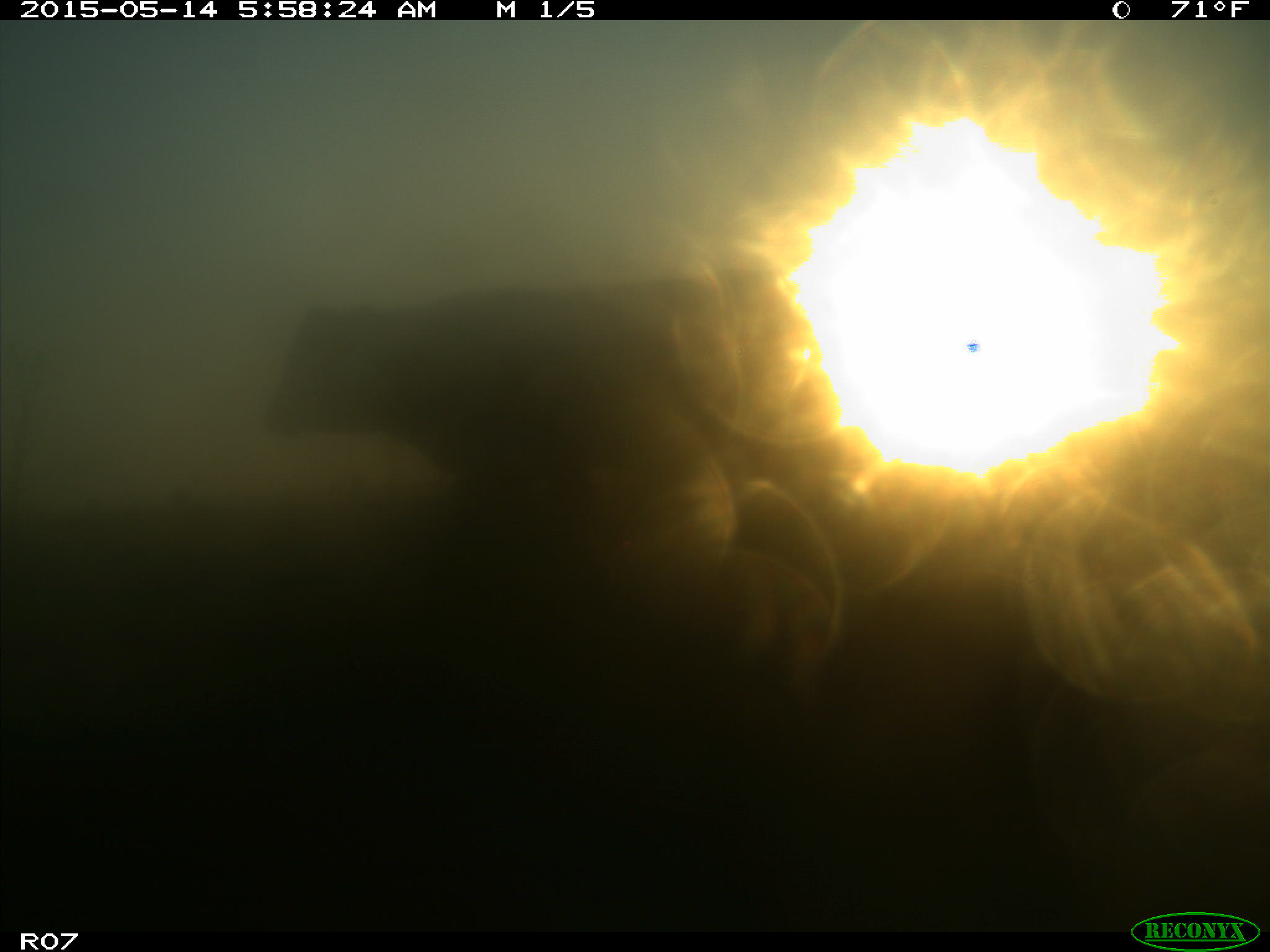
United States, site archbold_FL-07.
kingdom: Animalia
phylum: Chordata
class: Mammalia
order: Artiodactyla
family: Bovidae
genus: Bos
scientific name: Bos taurus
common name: domestic cow